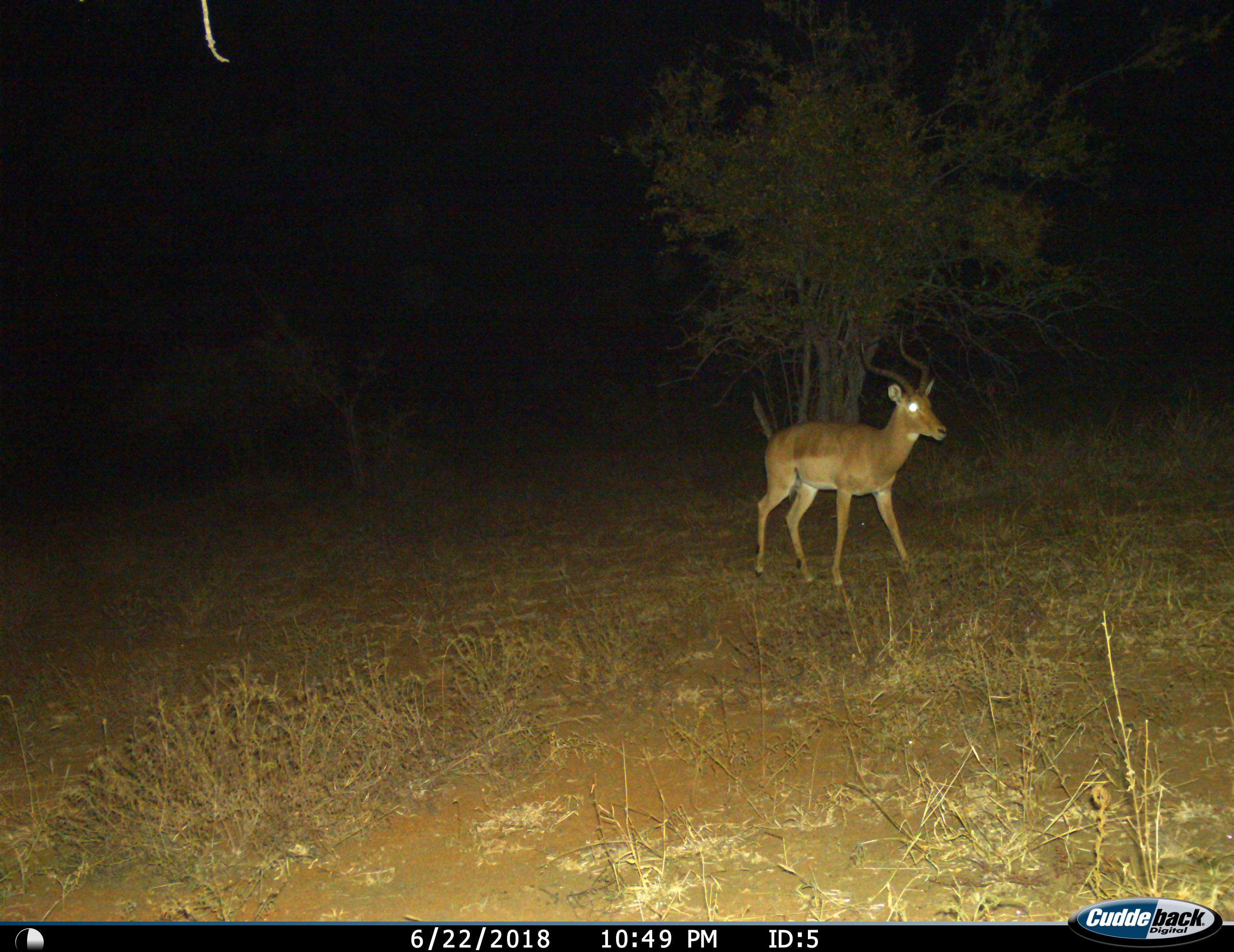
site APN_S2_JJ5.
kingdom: Animalia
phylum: Chordata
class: Mammalia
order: Artiodactyla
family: Bovidae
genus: Aepyceros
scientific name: Aepyceros melampus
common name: impala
Impala (Aepyceros melampus), count 1. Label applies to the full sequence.